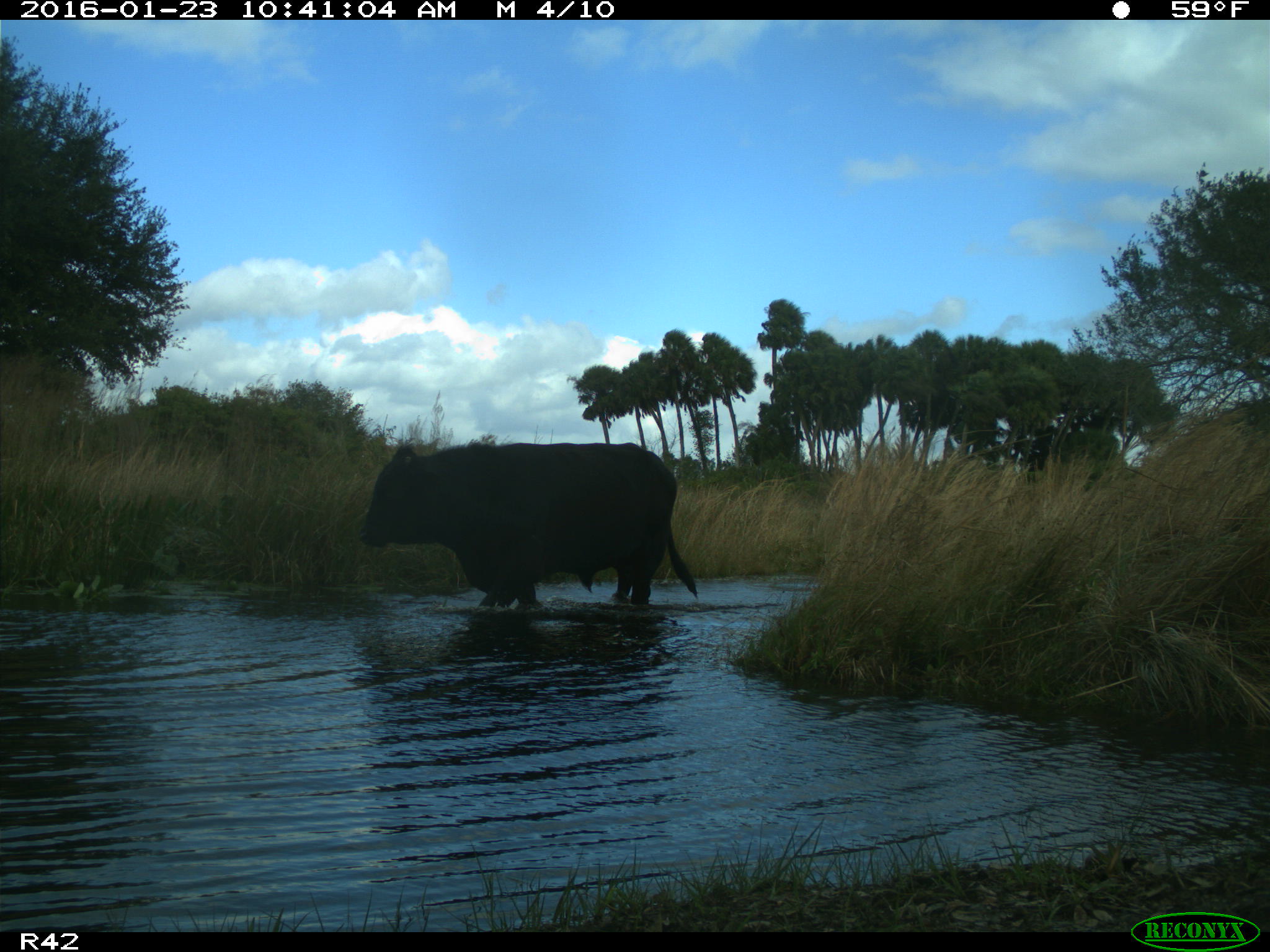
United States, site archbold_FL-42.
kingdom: Animalia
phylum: Chordata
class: Mammalia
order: Artiodactyla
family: Bovidae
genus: Bos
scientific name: Bos taurus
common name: domestic cow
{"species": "Bos taurus (domestic cow)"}